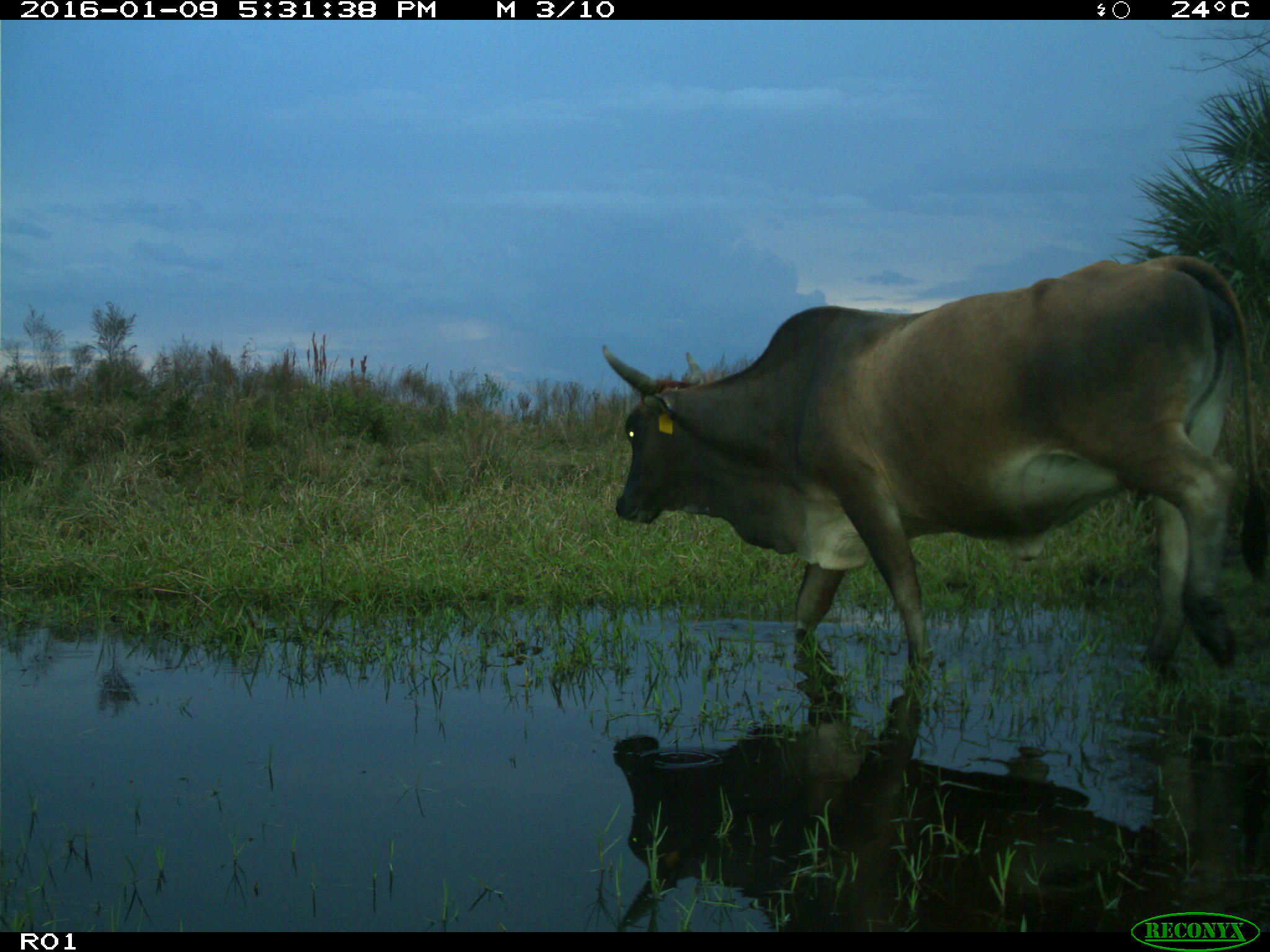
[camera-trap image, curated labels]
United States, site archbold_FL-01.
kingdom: Animalia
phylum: Chordata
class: Mammalia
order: Artiodactyla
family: Bovidae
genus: Bos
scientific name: Bos taurus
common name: domestic cow